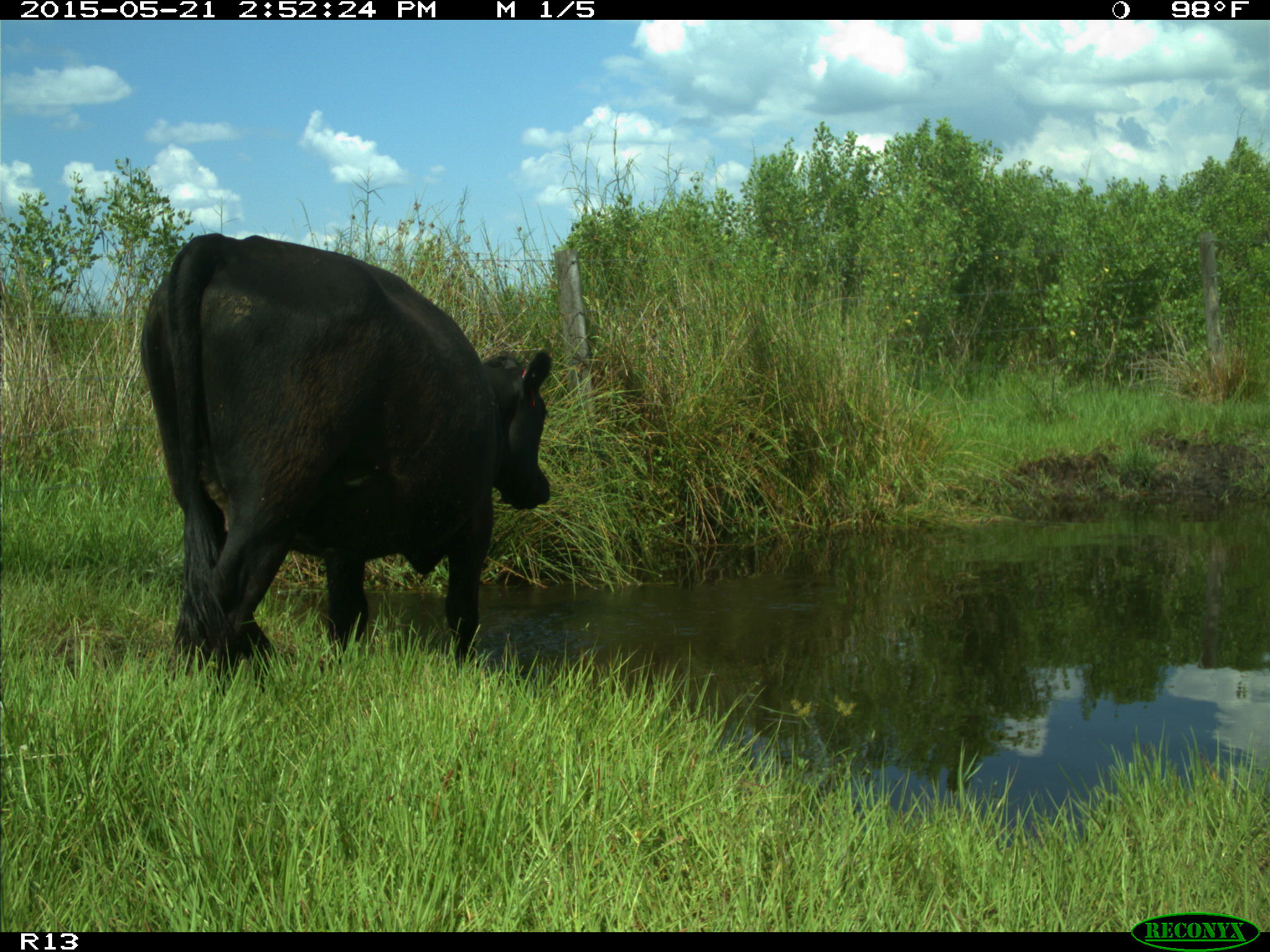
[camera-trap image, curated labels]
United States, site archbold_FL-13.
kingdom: Animalia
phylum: Chordata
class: Mammalia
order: Artiodactyla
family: Bovidae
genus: Bos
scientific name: Bos taurus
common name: domestic cow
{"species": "Bos taurus (domestic cow)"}